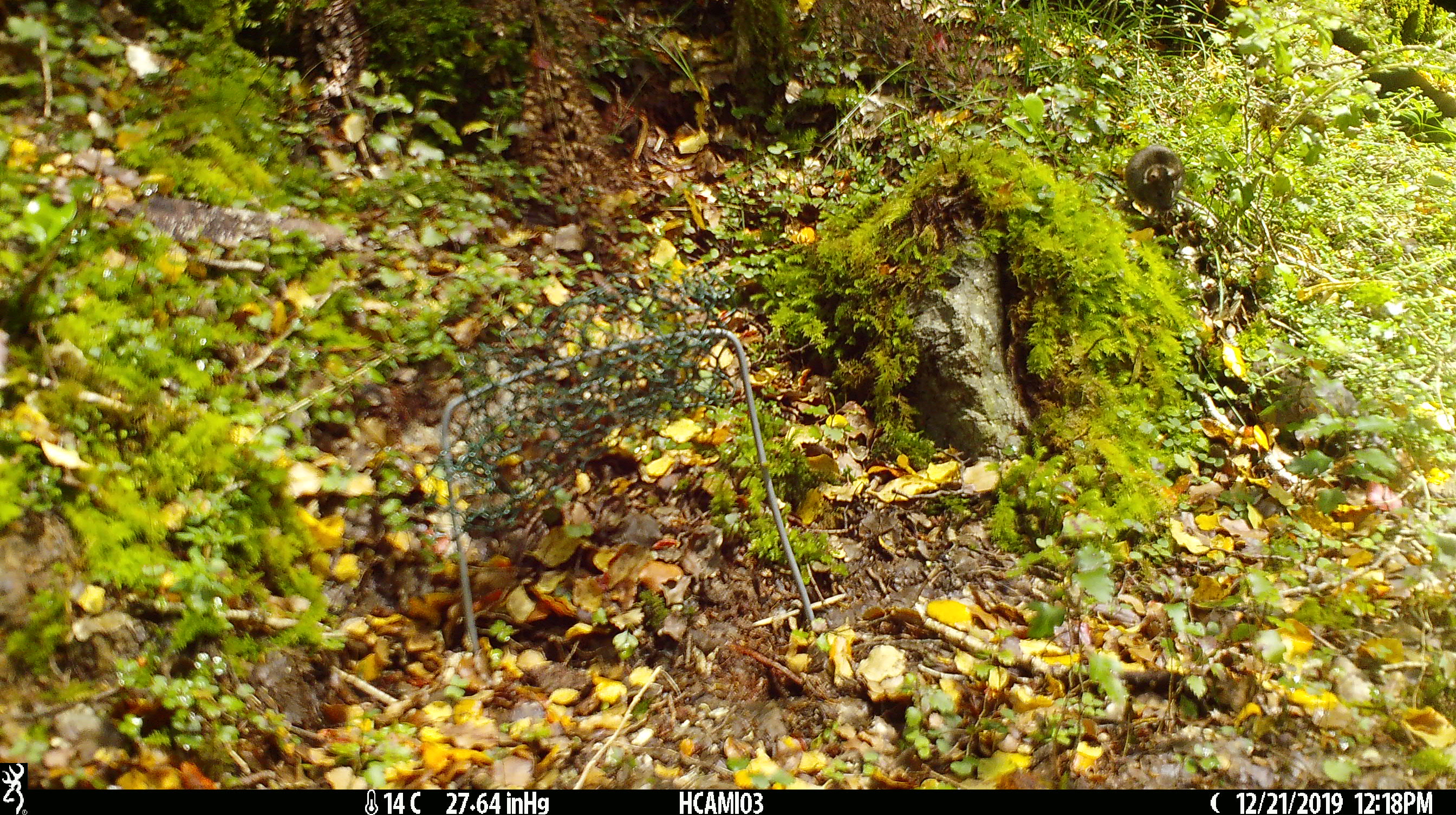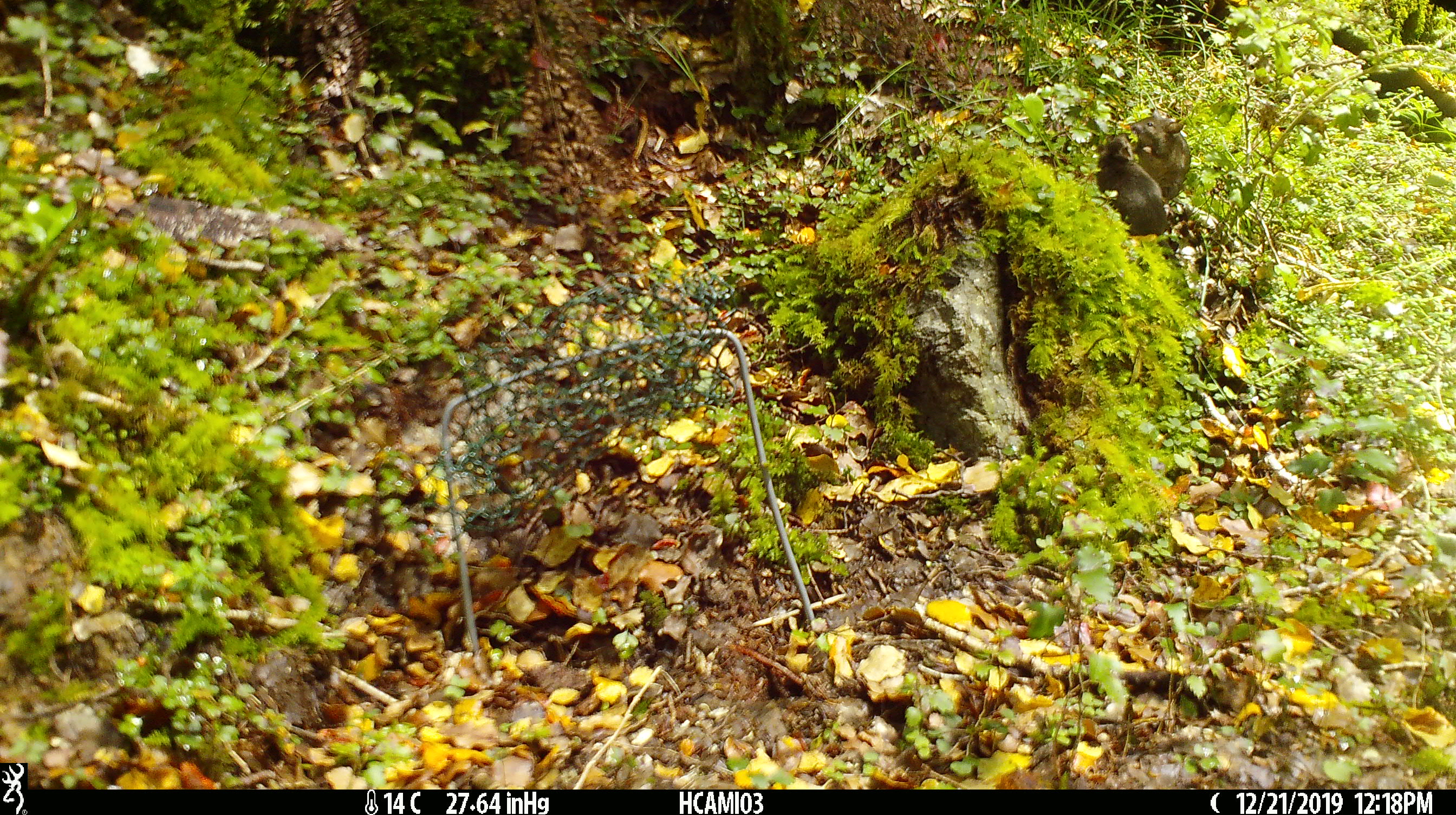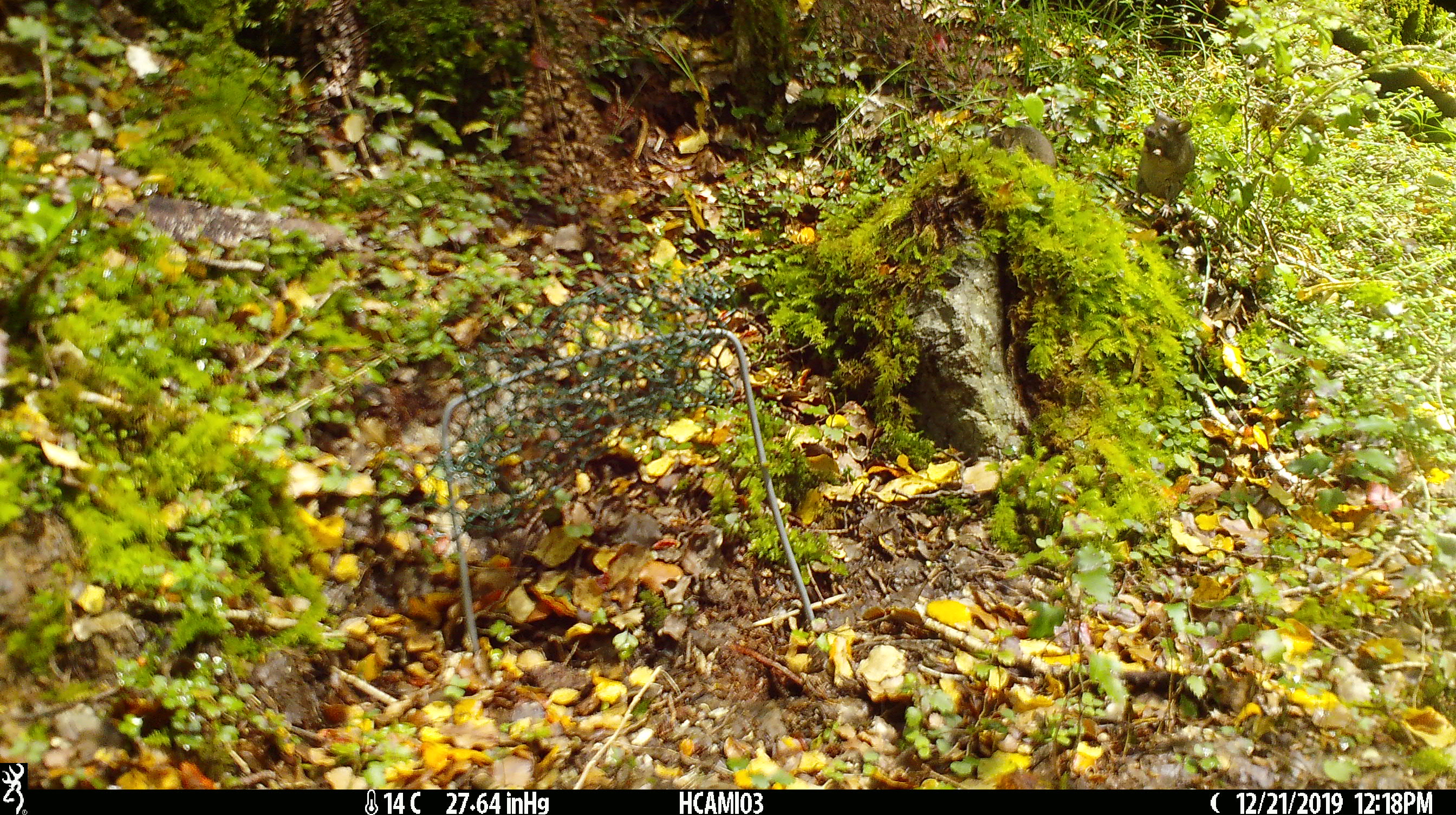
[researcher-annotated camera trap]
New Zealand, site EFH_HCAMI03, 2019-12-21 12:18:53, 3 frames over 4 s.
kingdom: Animalia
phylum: Chordata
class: Mammalia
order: Rodentia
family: Muridae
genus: Mus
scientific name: Mus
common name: mouse